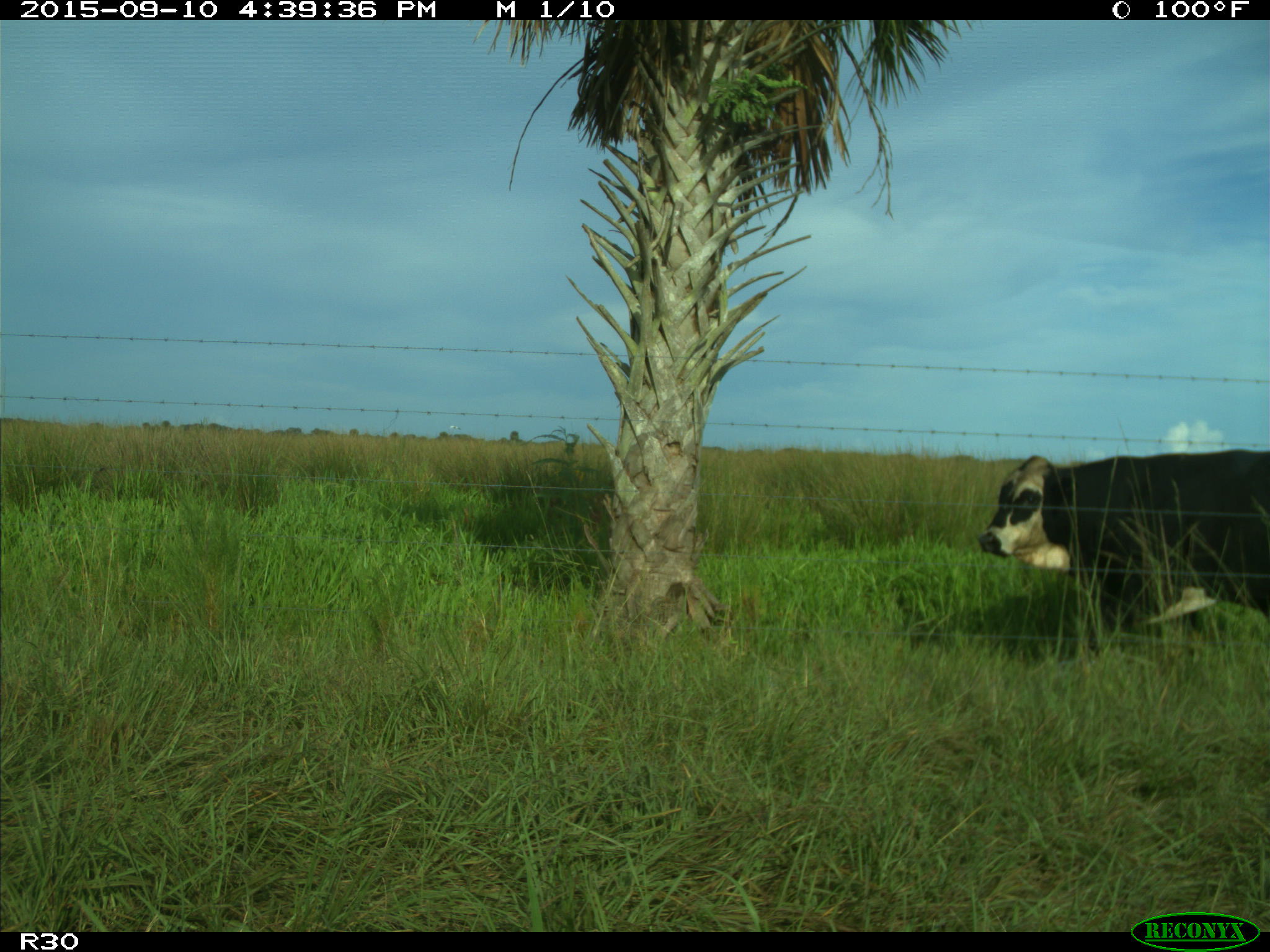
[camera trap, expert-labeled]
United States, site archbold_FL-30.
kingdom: Animalia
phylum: Chordata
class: Mammalia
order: Artiodactyla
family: Bovidae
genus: Bos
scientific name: Bos taurus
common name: domestic cow